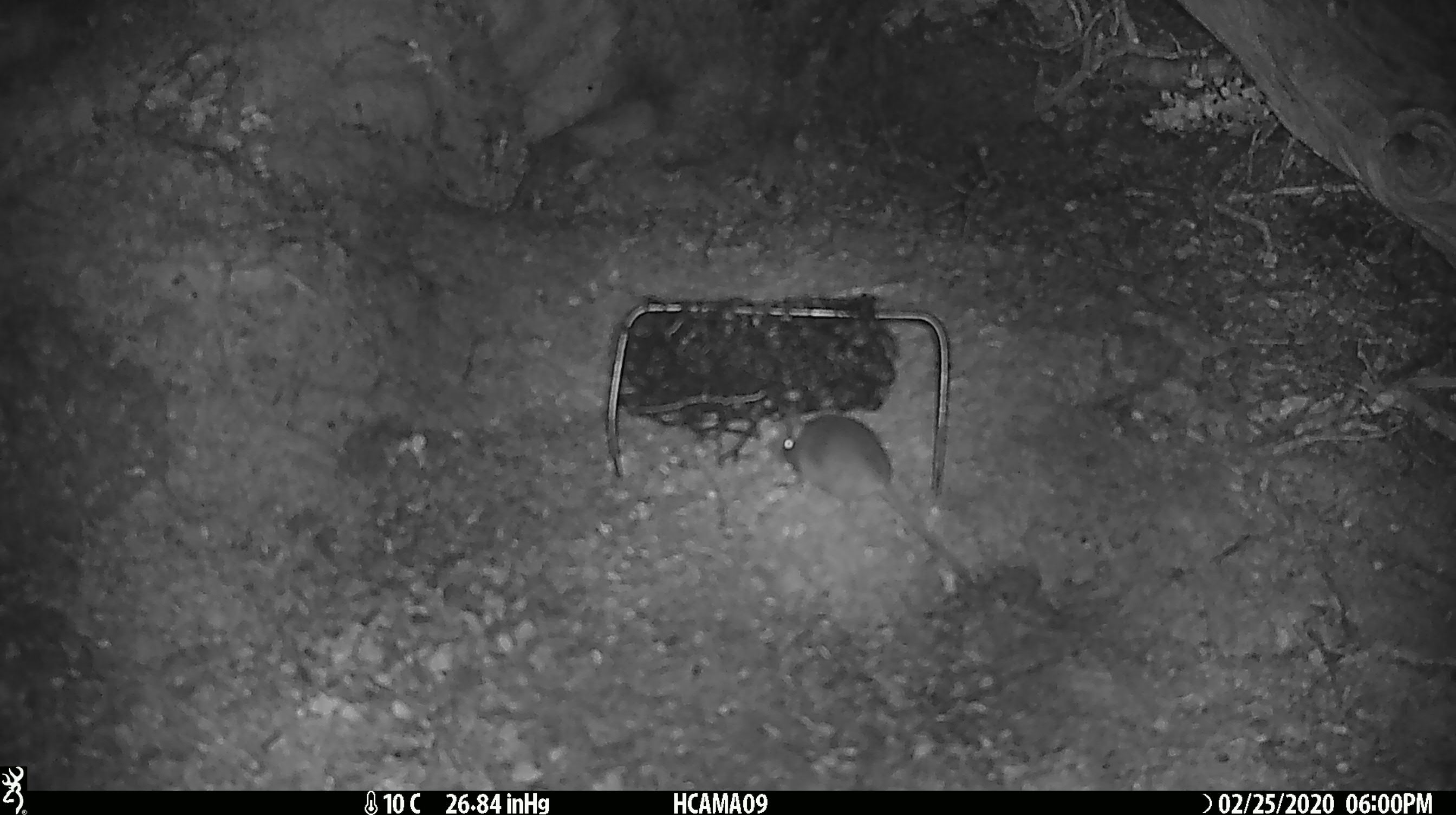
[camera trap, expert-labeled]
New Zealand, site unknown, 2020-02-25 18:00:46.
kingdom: Animalia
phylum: Chordata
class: Mammalia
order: Rodentia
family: Muridae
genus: Mus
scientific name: Mus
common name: mouse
Mouse (Mus).